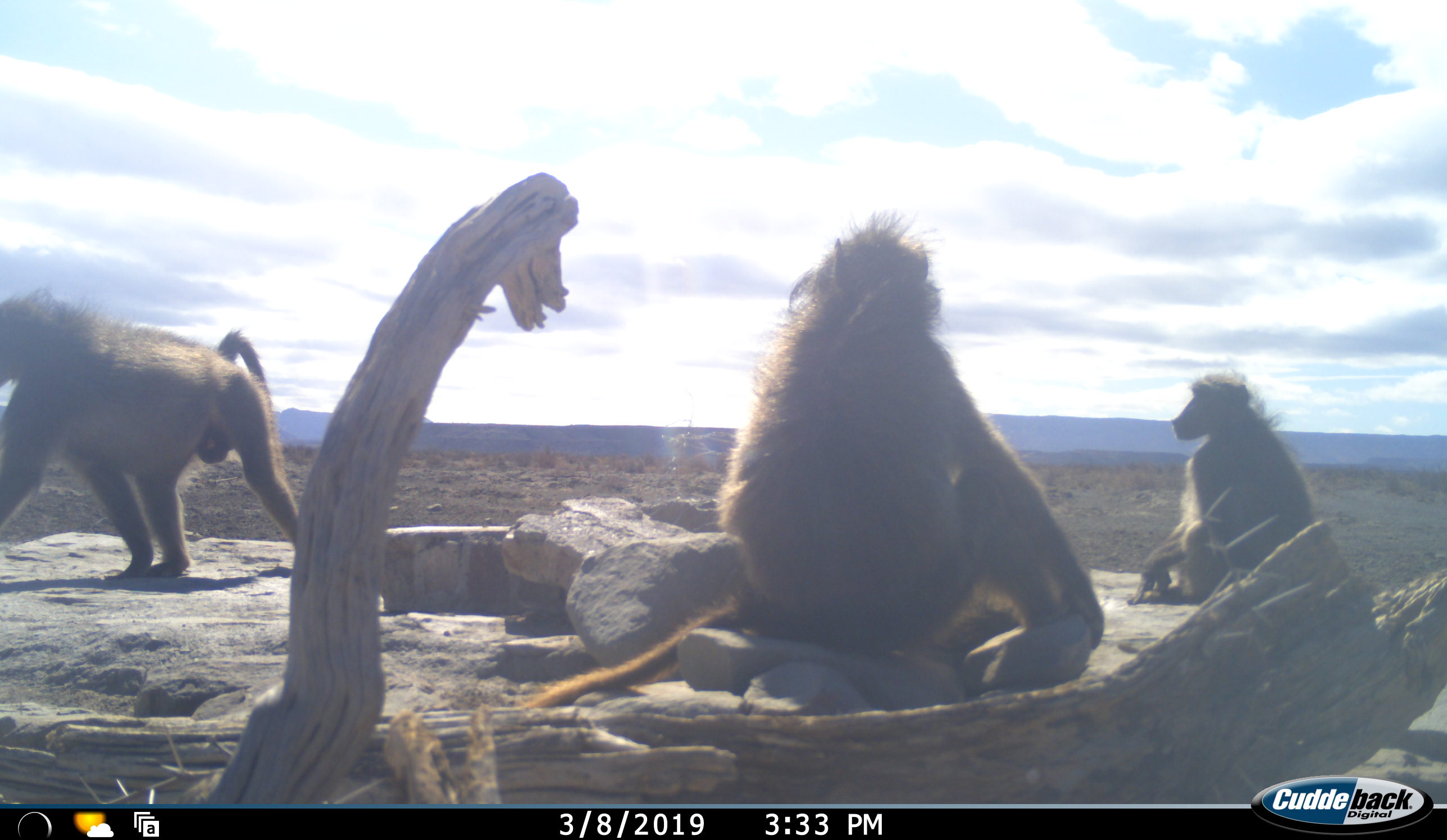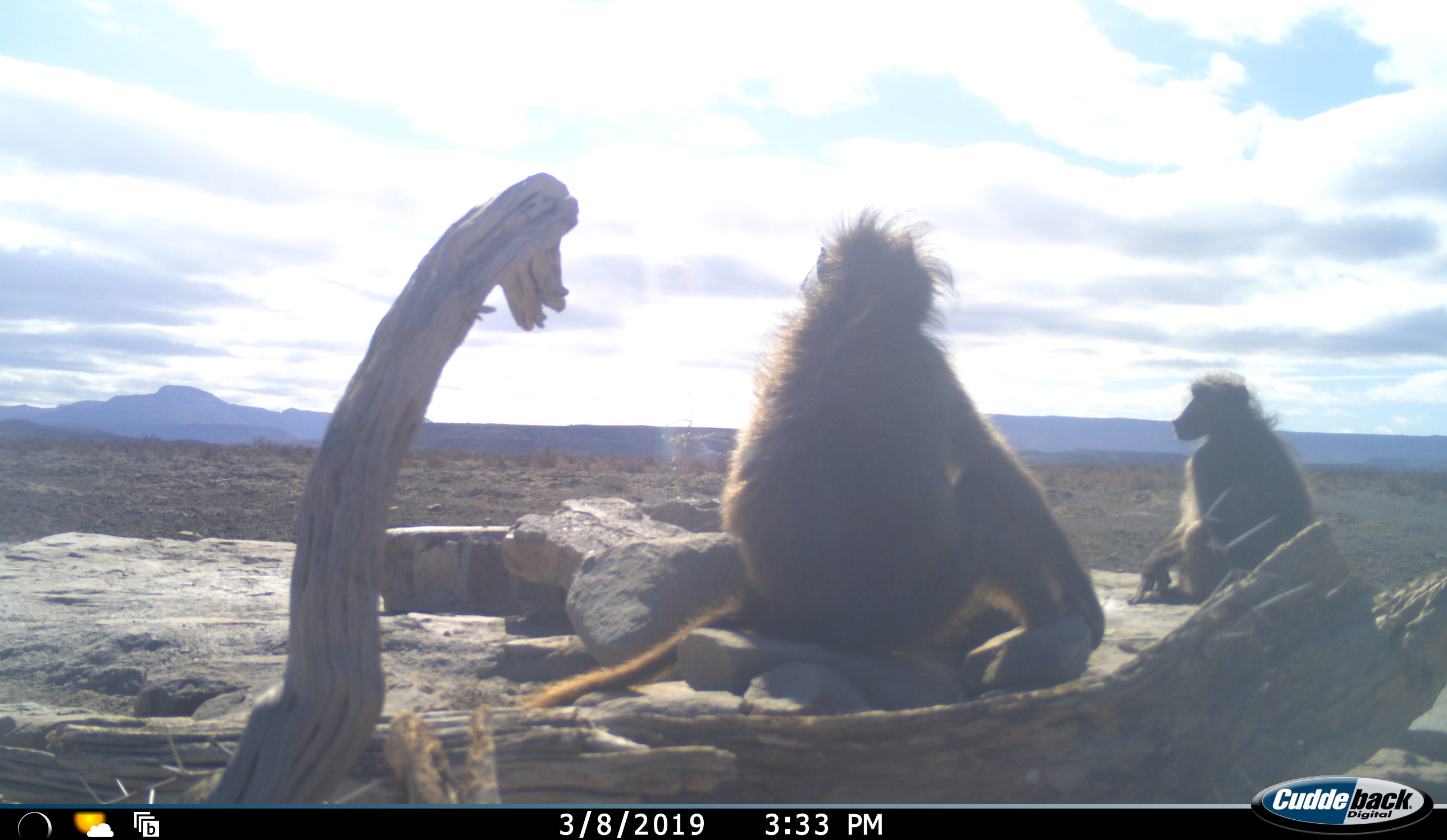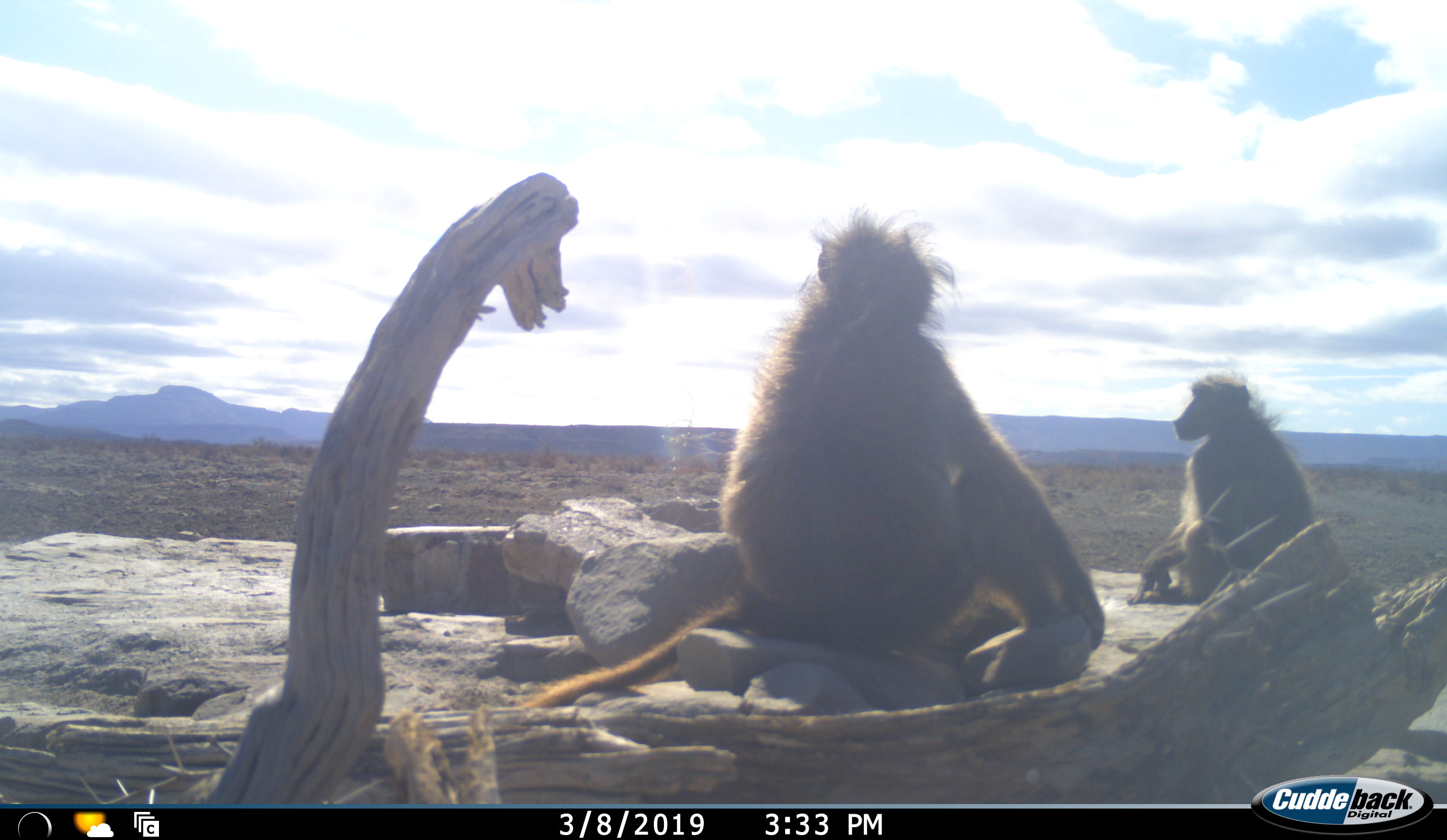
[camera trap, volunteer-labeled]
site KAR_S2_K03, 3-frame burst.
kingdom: Animalia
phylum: Chordata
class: Mammalia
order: Primates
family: Cercopithecidae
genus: Papio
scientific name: Papio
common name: baboon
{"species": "baboon (Papio)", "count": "3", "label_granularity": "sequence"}